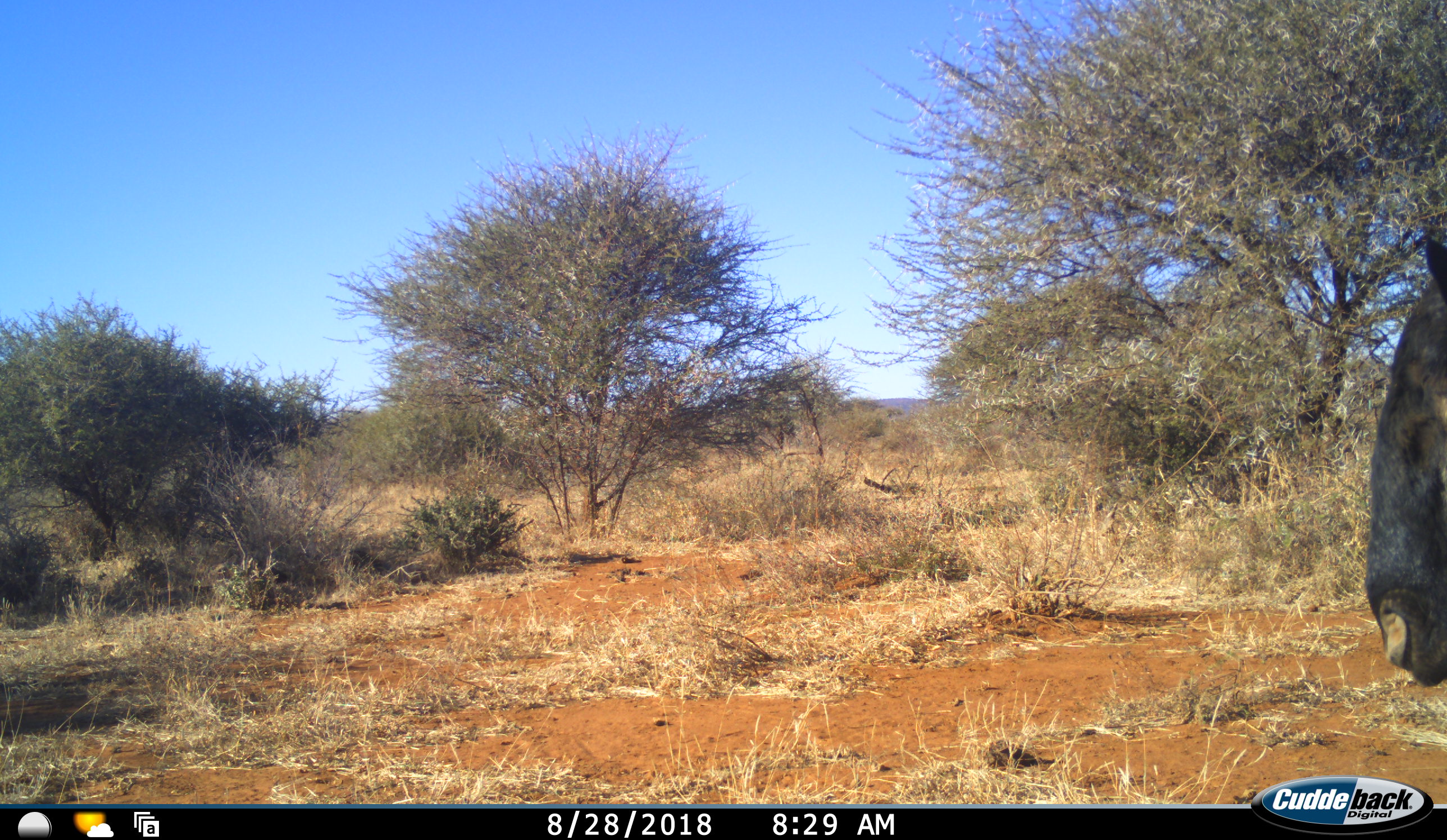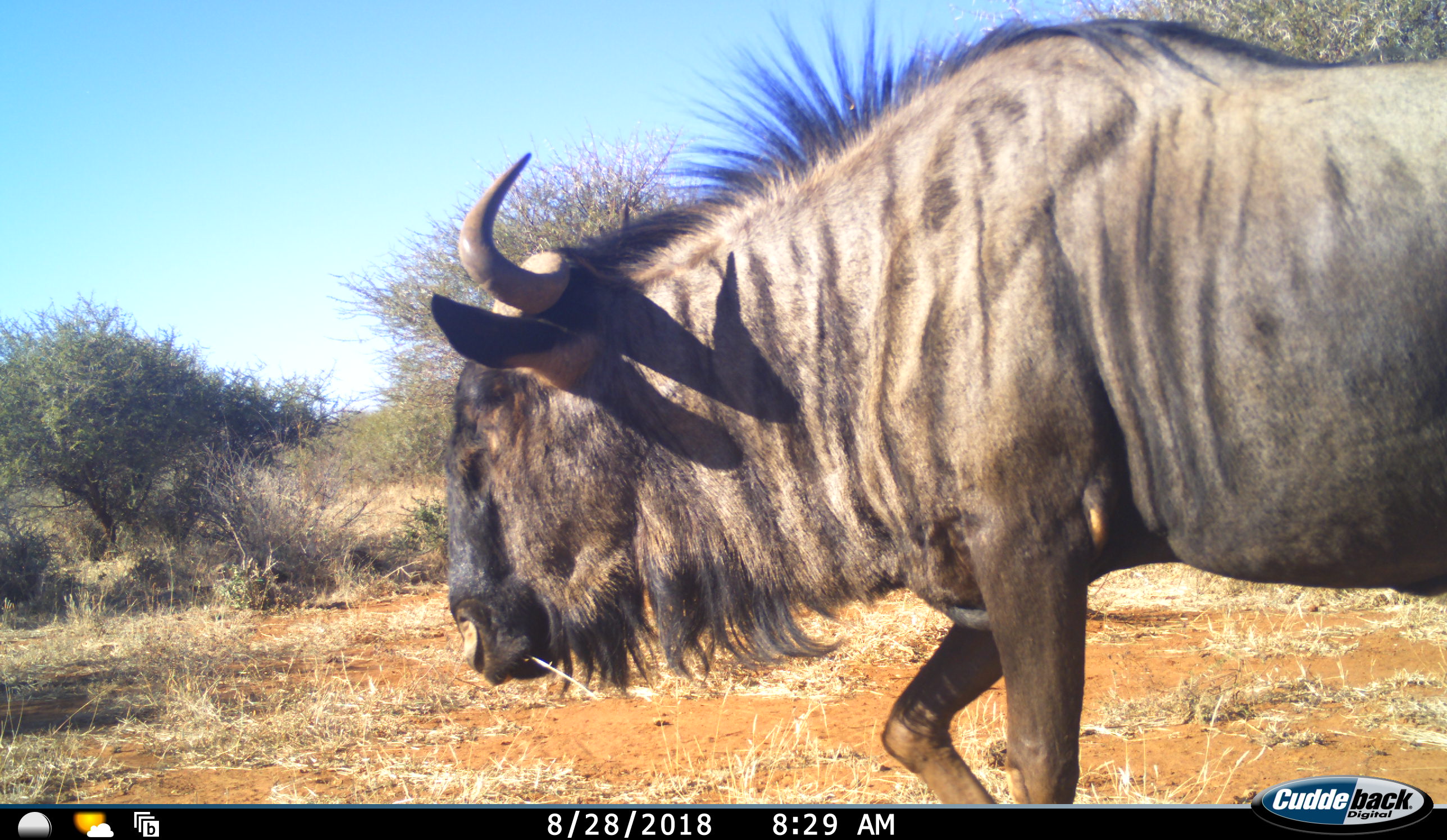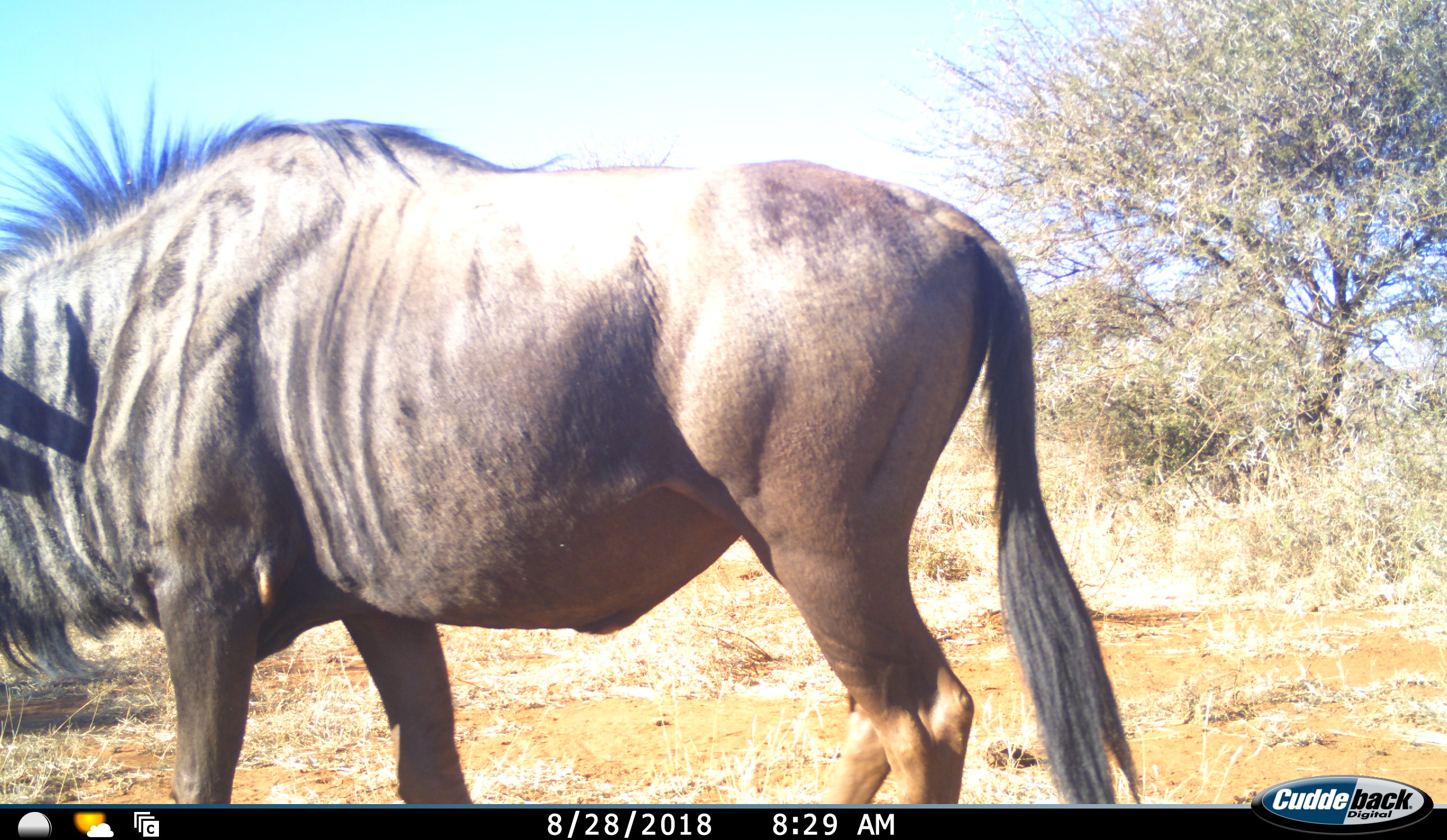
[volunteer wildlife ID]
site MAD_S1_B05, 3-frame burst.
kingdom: Animalia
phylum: Chordata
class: Mammalia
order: Artiodactyla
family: Bovidae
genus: Connochaetes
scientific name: Connochaetes taurinus taurinus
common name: blue wildebeest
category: wildebeestblue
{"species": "wildebeestblue (blue wildebeest) (Connochaetes taurinus taurinus)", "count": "1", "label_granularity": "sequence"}